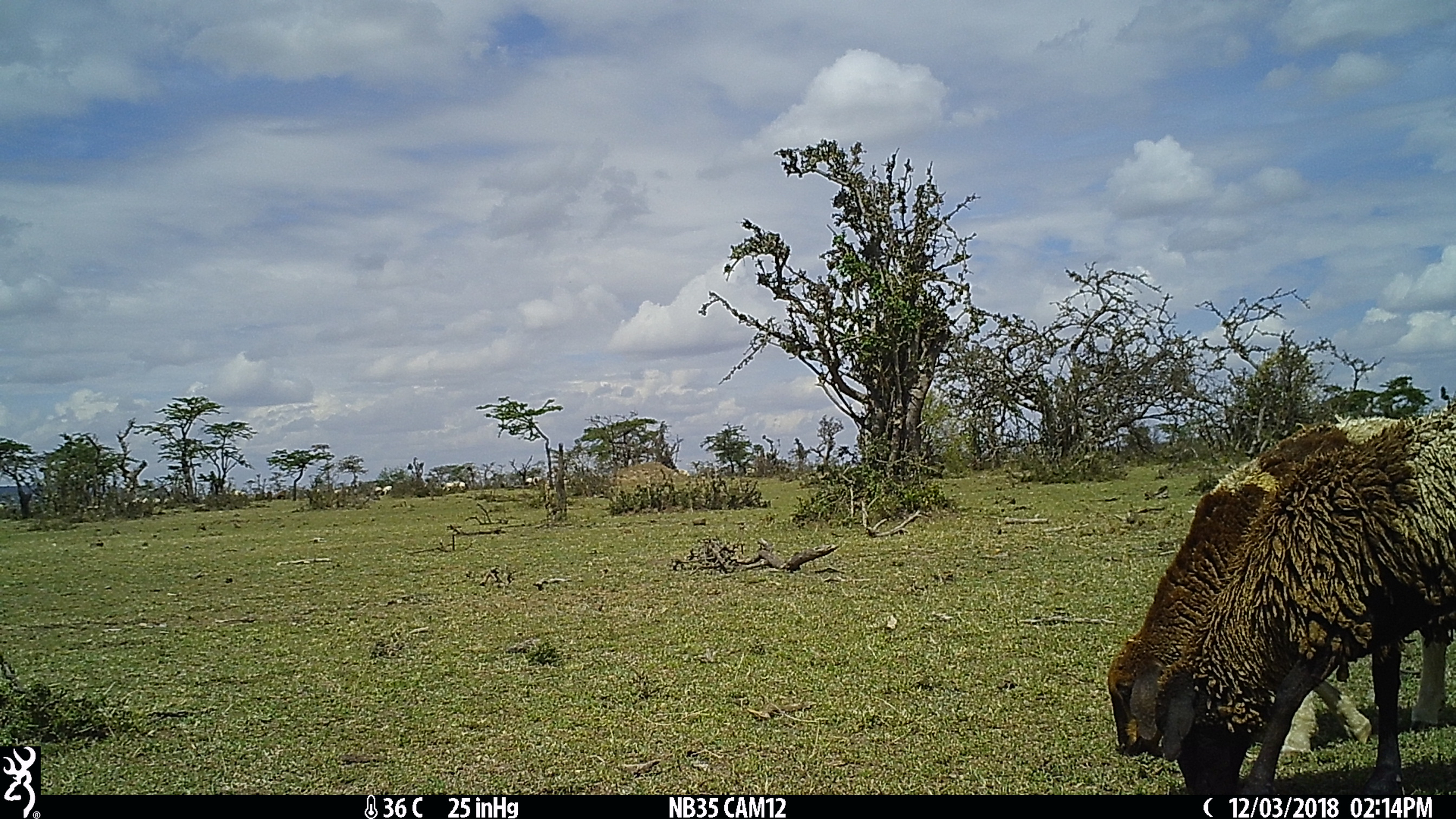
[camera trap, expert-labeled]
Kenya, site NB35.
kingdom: Animalia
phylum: Chordata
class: Mammalia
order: Artiodactyla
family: Bovidae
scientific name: Bovidae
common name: sheep or goat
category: shoat